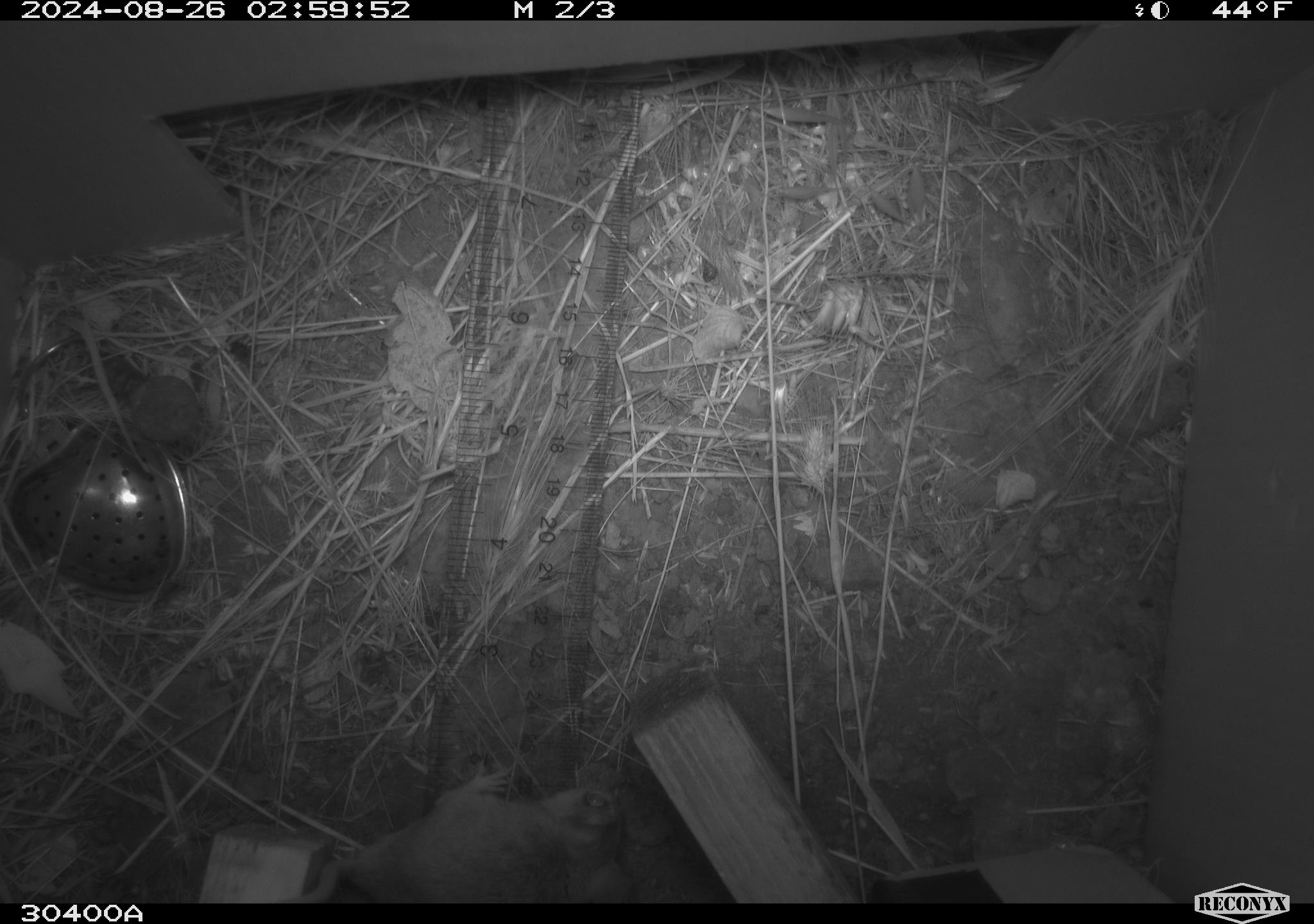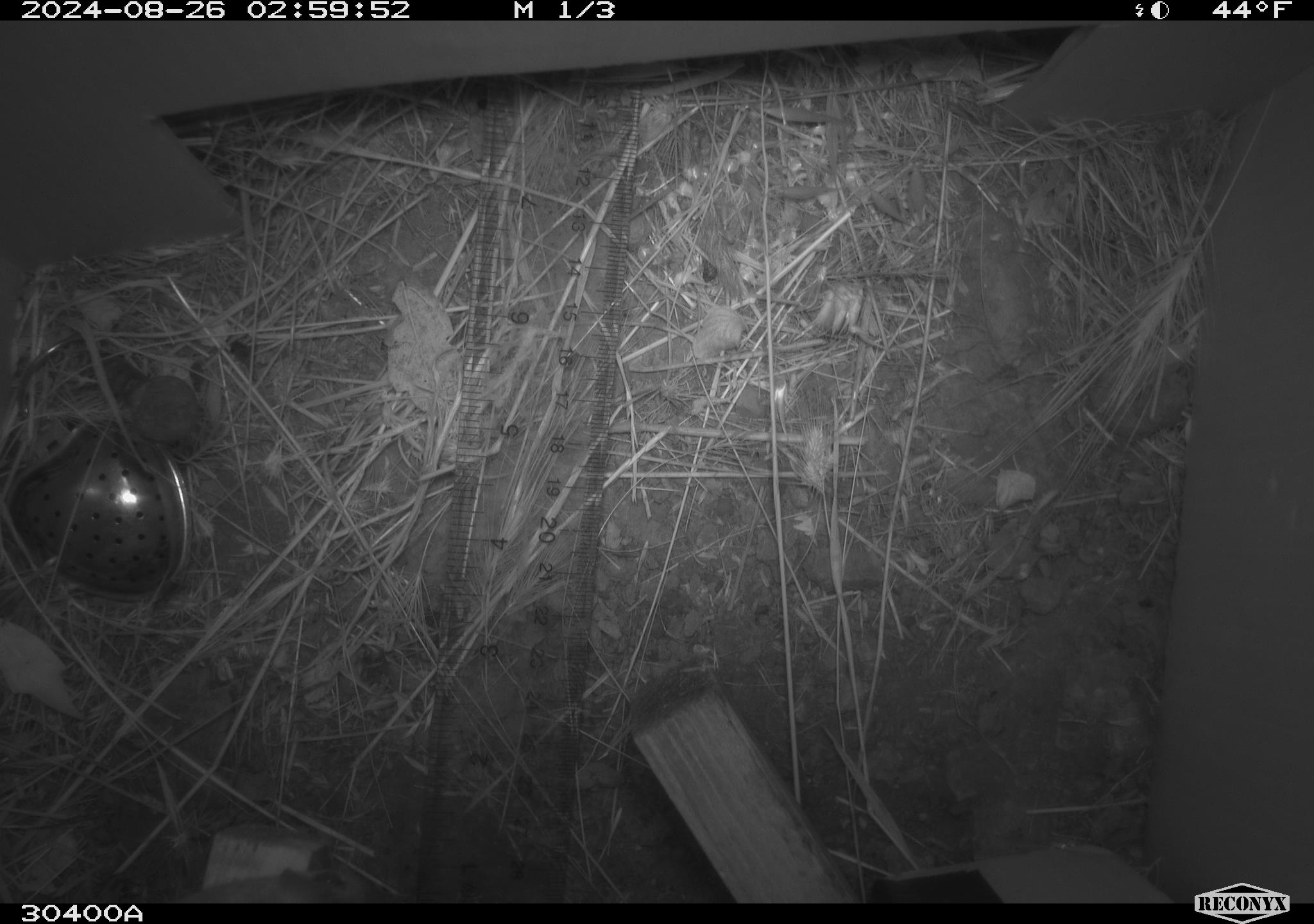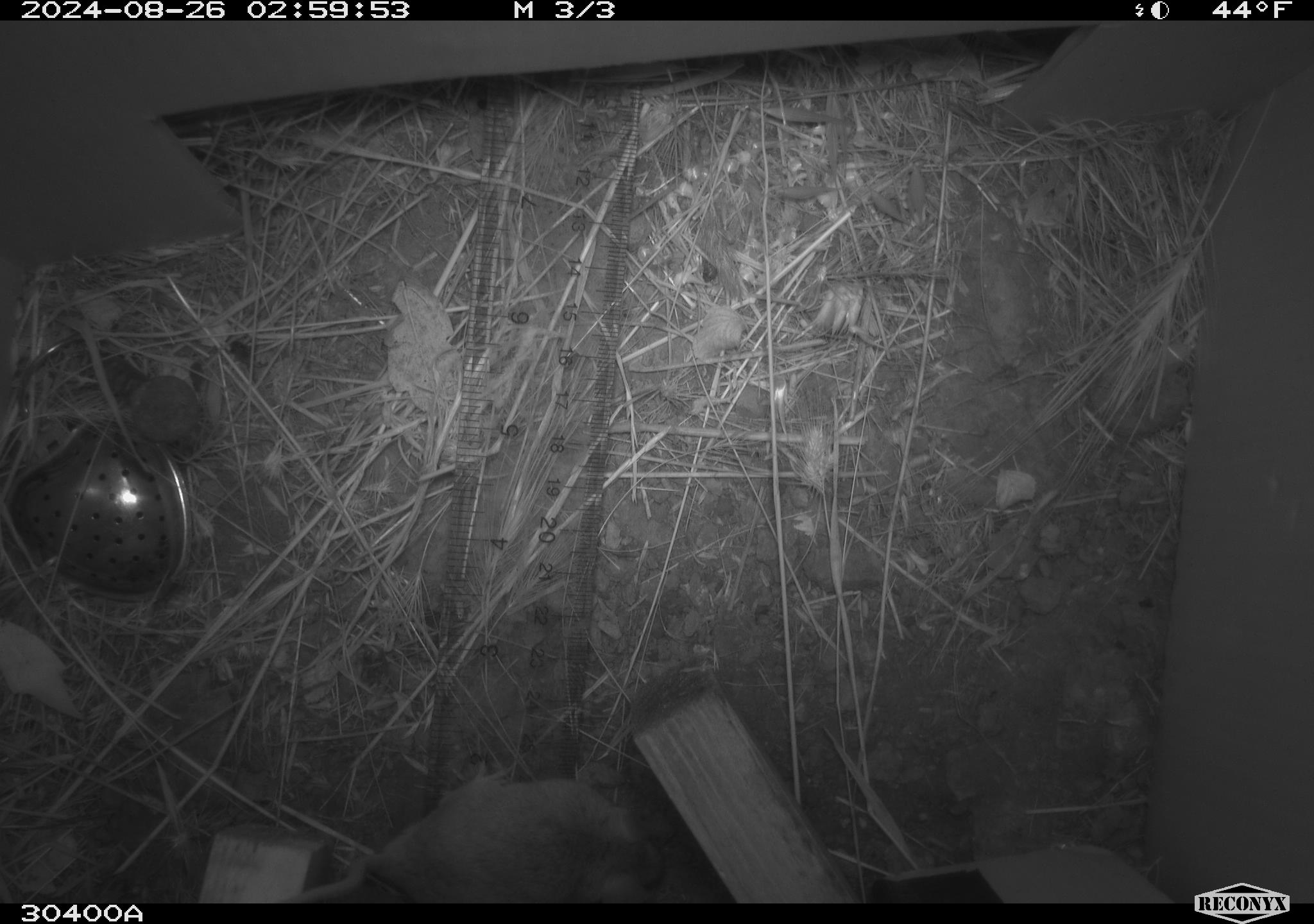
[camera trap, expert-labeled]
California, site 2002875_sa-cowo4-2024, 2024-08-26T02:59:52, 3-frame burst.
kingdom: Animalia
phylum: Chordata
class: Mammalia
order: Rodentia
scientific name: Rodentia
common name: rodent